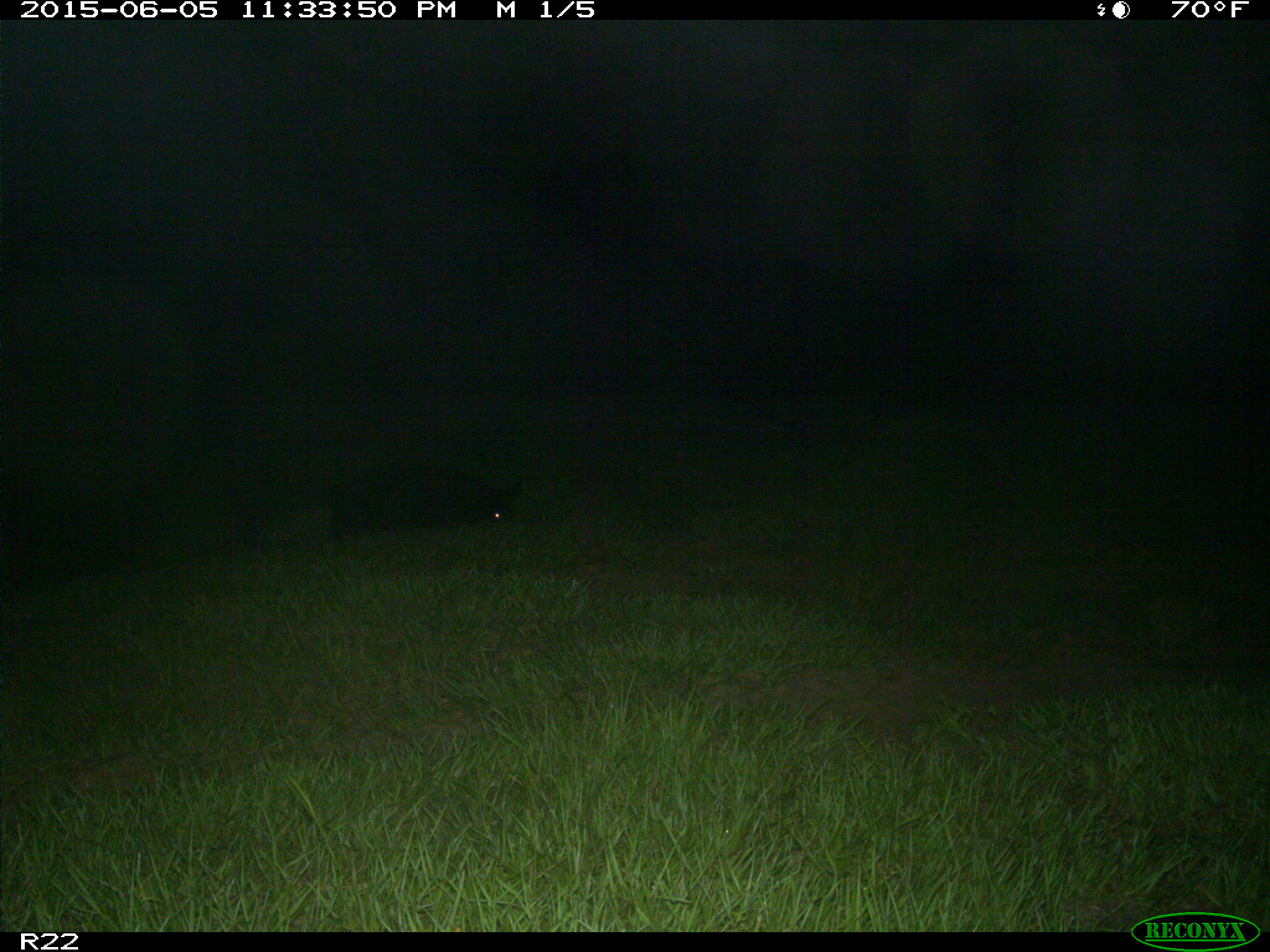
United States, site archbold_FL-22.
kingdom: Animalia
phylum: Chordata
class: Aves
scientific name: Aves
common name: birds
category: unidentified bird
Unidentified bird (birds) (Aves).